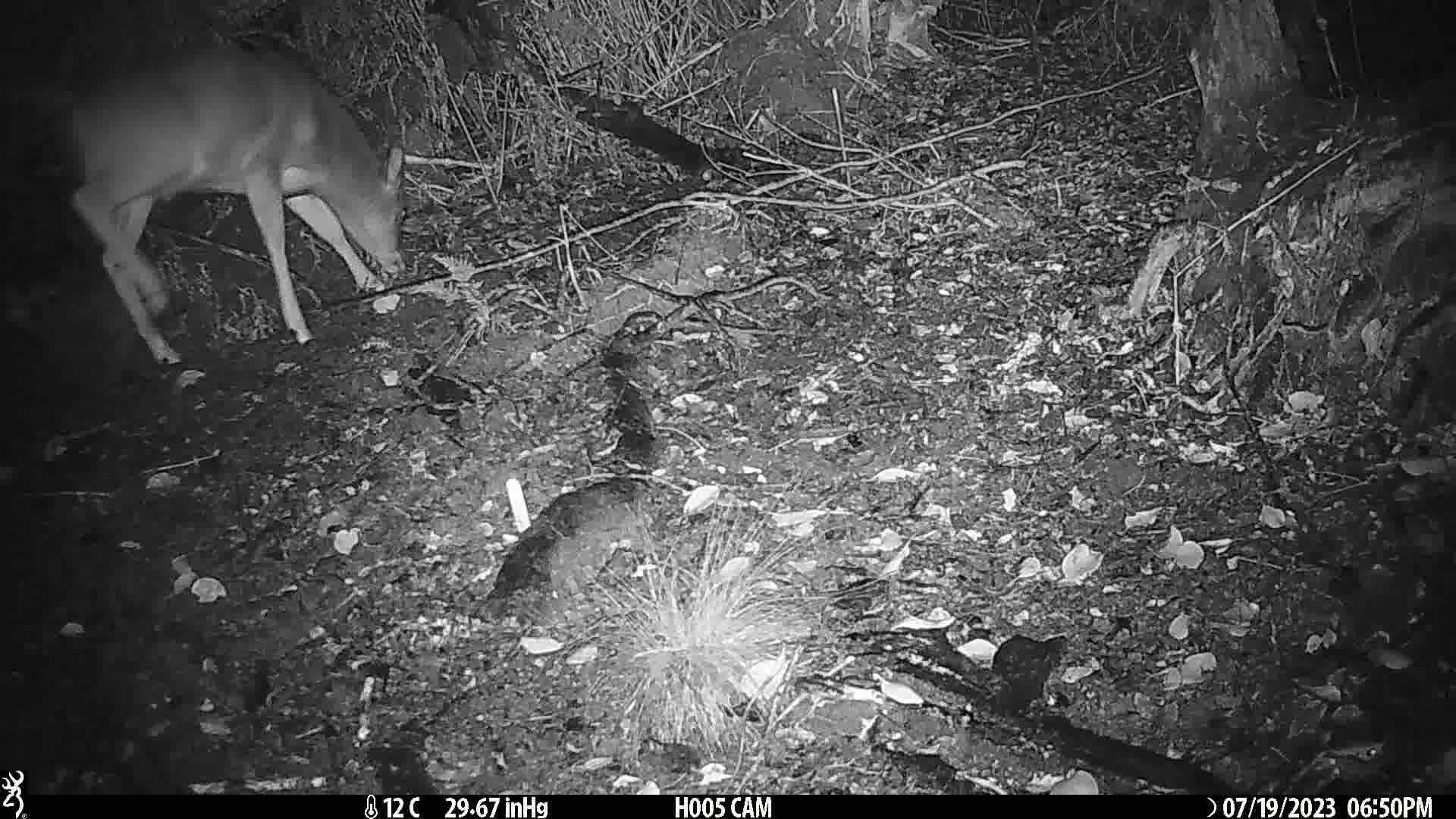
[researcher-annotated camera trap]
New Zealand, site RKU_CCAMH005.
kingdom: Animalia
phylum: Chordata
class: Mammalia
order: Artiodactyla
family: Cervidae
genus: Odocoileus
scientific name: Odocoileus virginianus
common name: white-tailed deer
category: white tailed deer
White tailed deer (white-tailed deer) (Odocoileus virginianus).